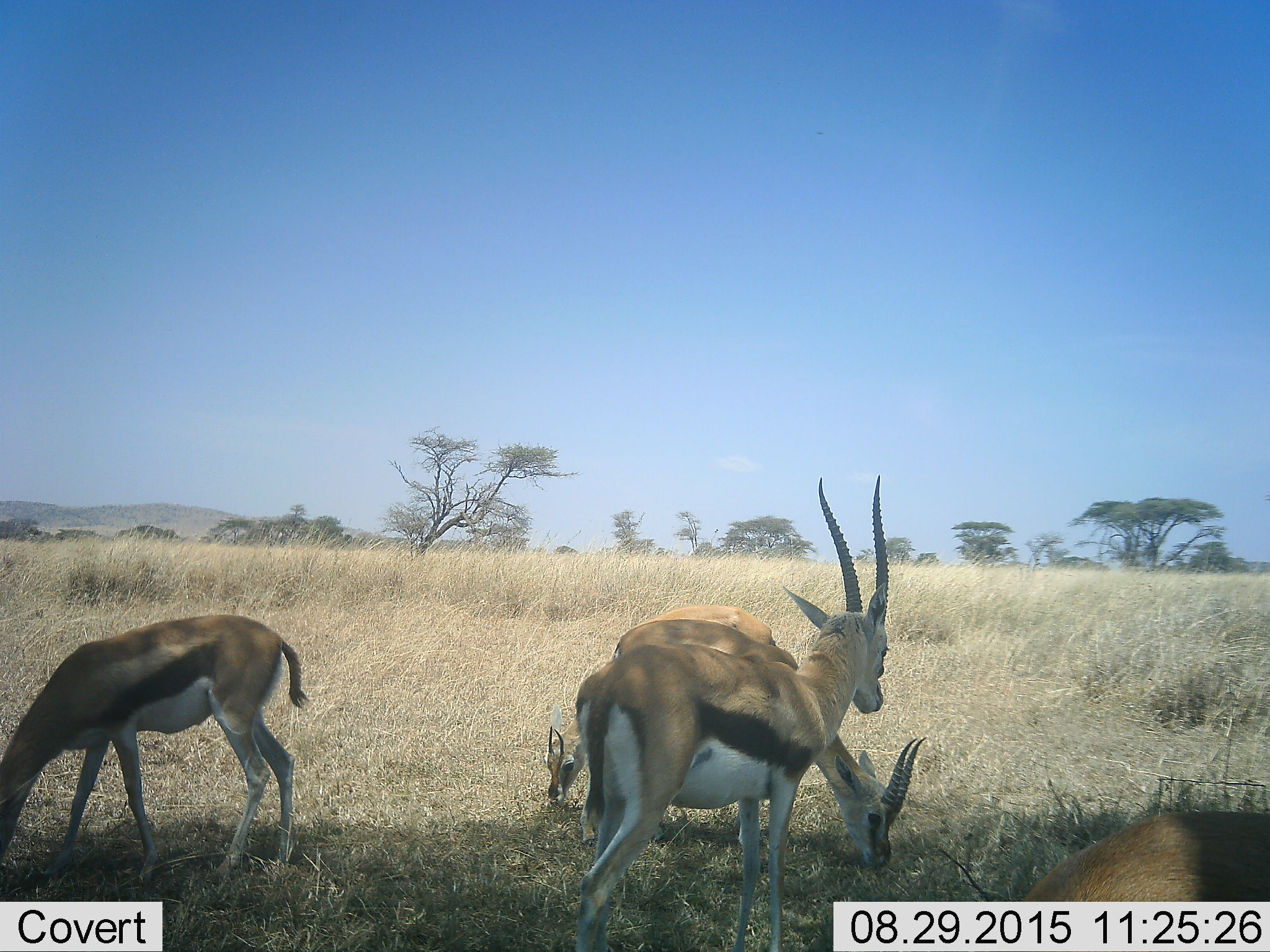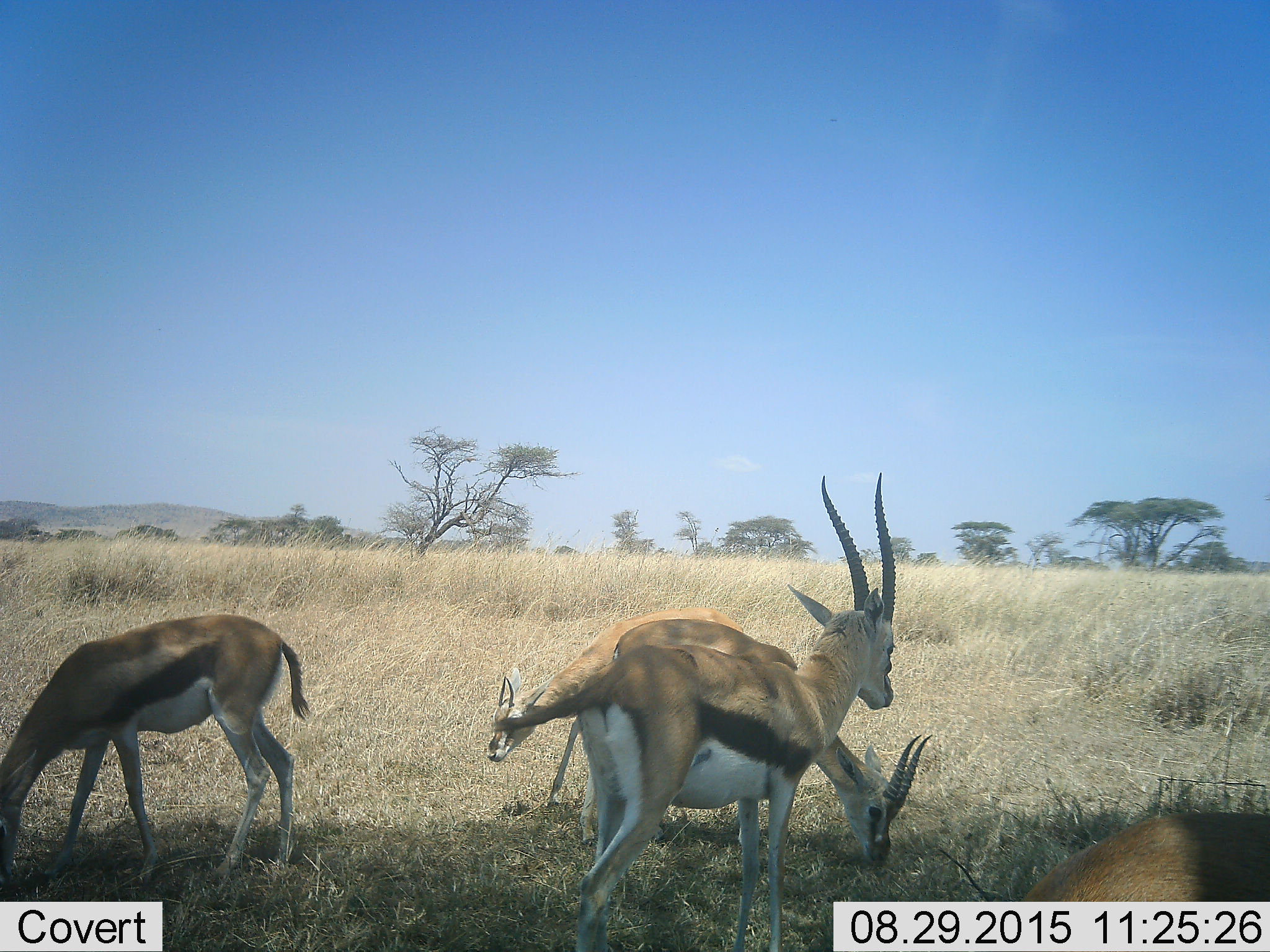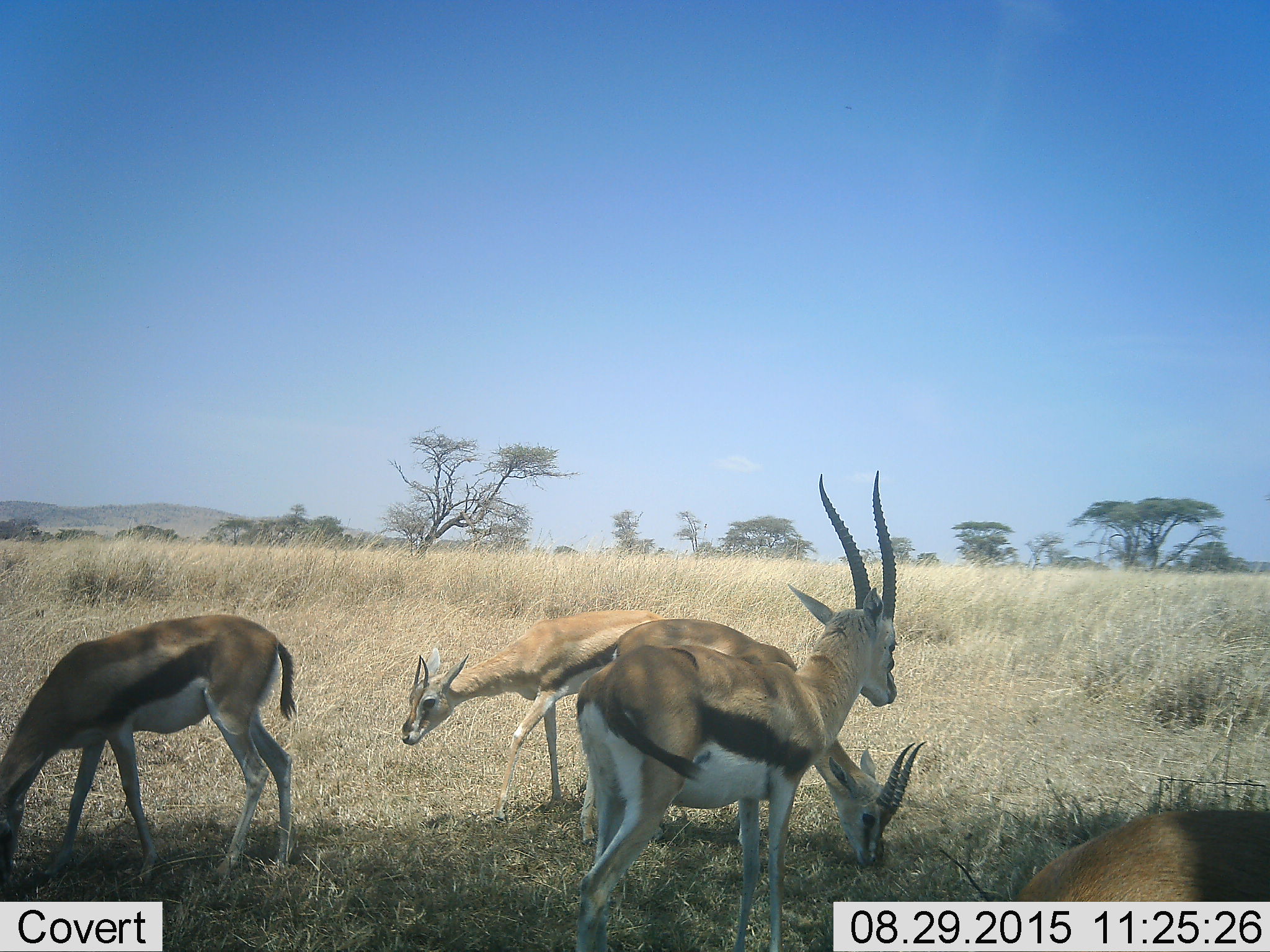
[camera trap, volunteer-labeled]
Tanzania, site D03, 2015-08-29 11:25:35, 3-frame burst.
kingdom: Animalia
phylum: Chordata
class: Mammalia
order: Artiodactyla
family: Bovidae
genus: Eudorcas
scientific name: Eudorcas thomsonii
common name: thomson's gazelle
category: gazellethomsons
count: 5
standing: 67%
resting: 0%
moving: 33%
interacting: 0%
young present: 40%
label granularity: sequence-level